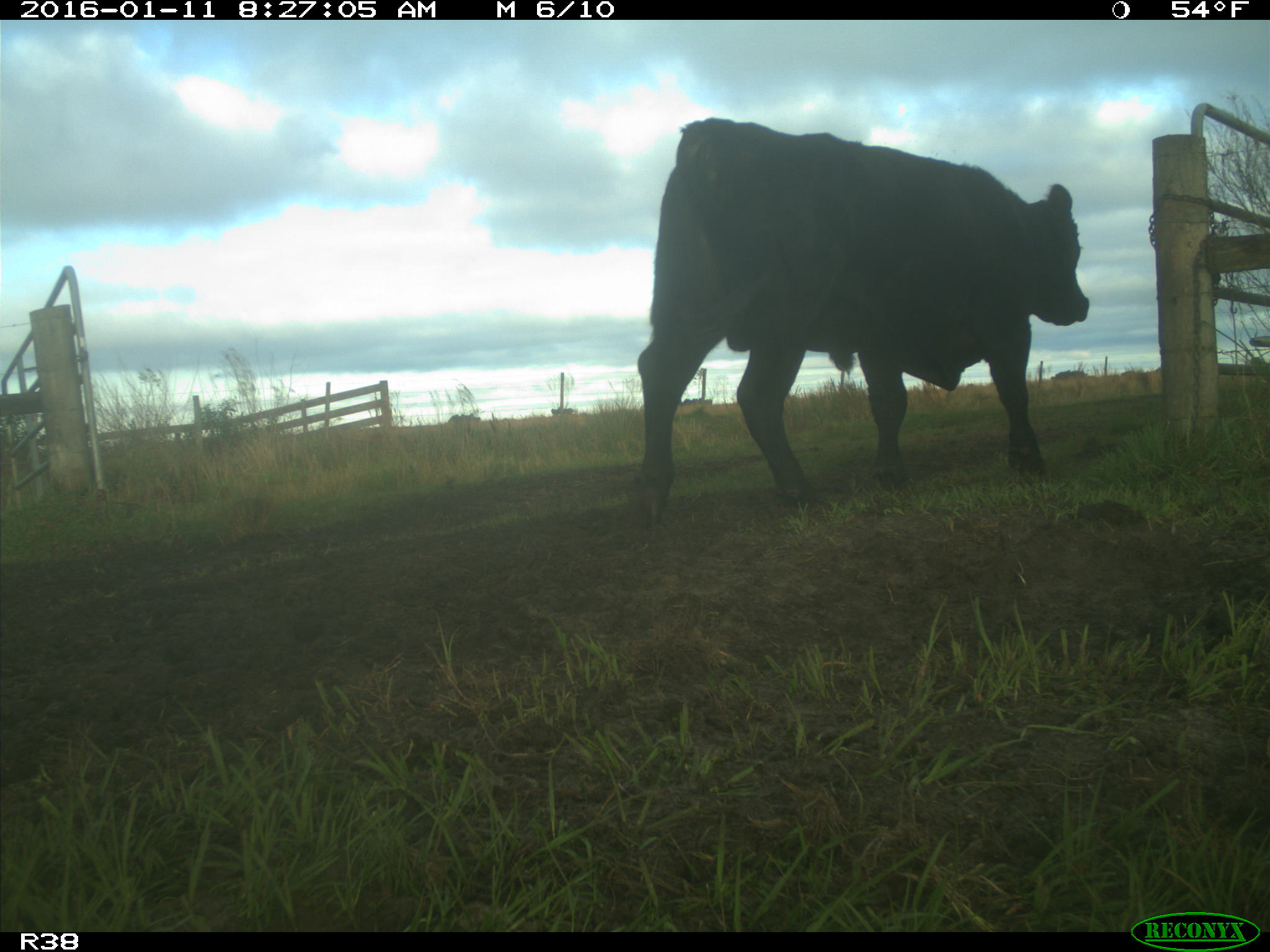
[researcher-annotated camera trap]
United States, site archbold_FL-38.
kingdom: Animalia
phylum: Chordata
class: Mammalia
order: Artiodactyla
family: Bovidae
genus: Bos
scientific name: Bos taurus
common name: domestic cow